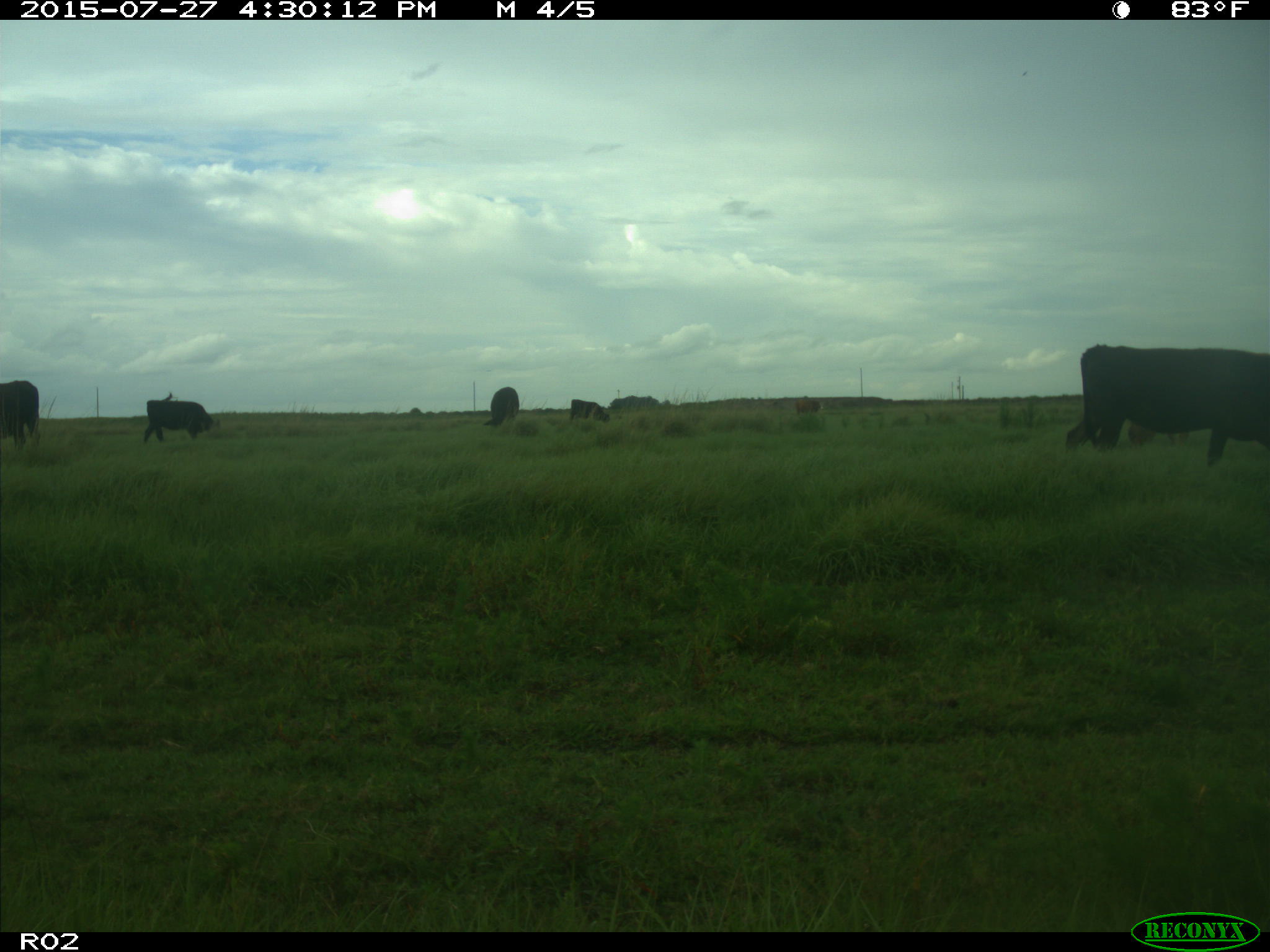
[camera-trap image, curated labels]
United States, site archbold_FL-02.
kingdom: Animalia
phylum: Chordata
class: Mammalia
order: Artiodactyla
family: Bovidae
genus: Bos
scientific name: Bos taurus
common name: domestic cow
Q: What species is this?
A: Bos taurus (domestic cow).